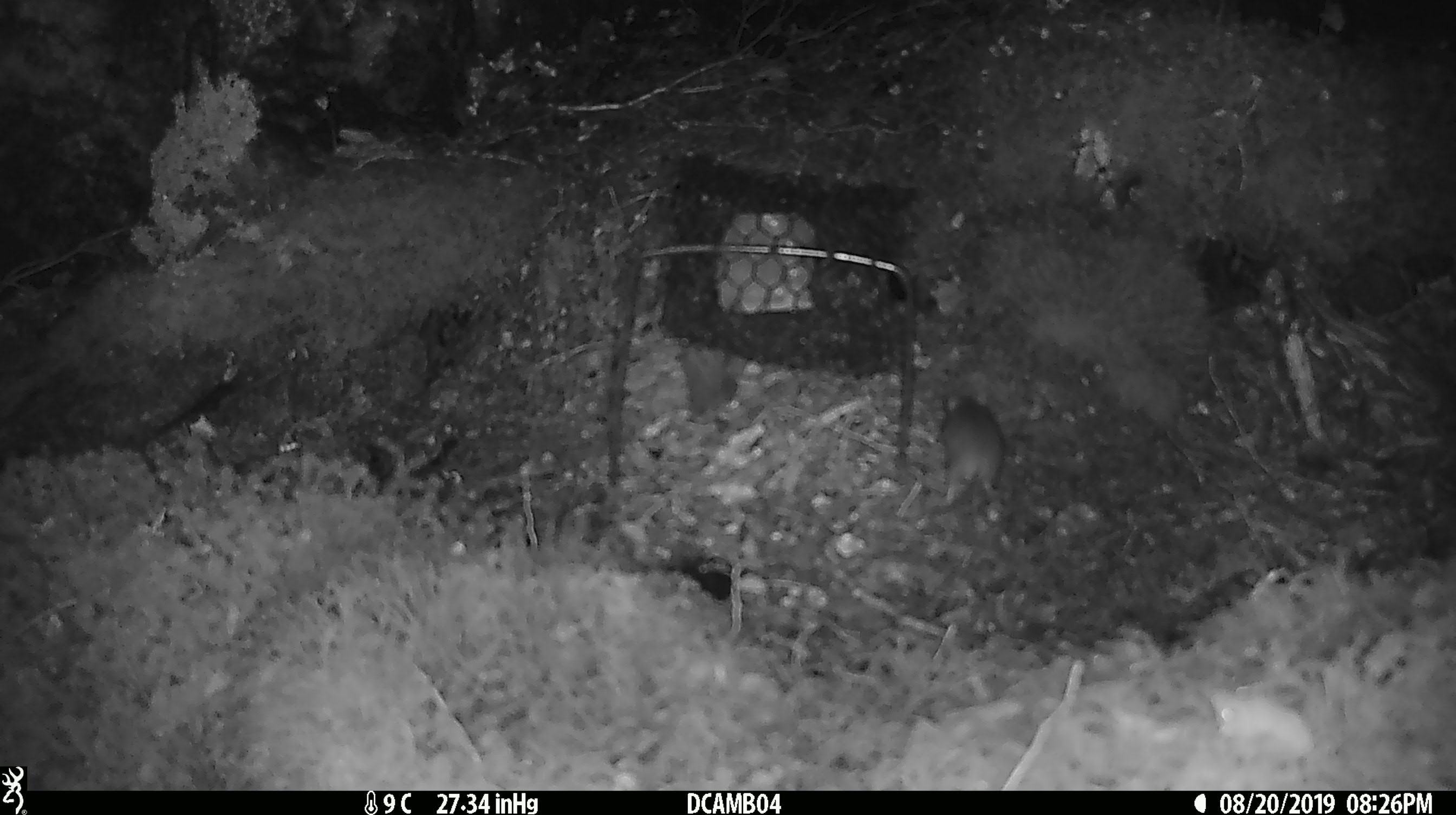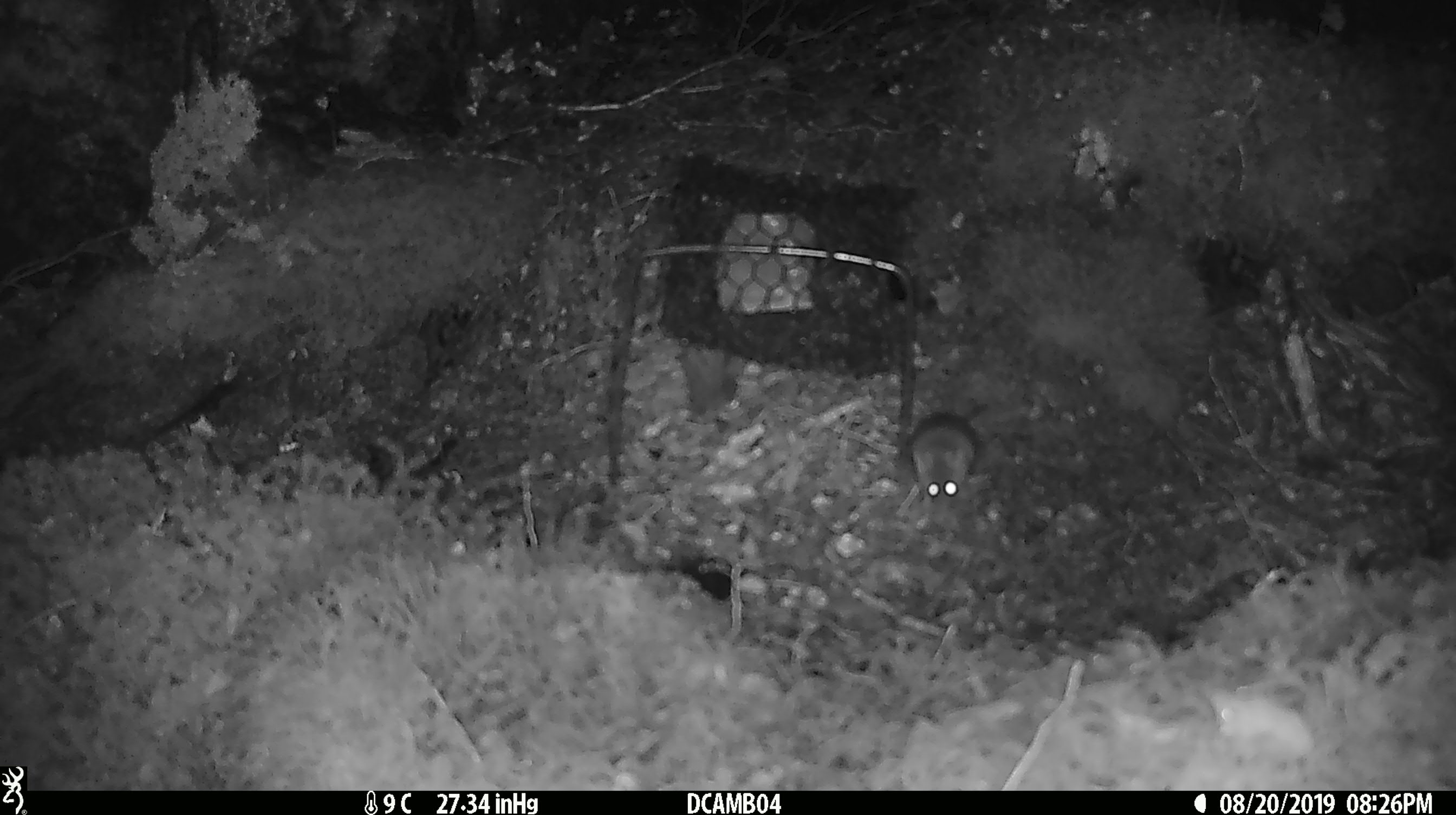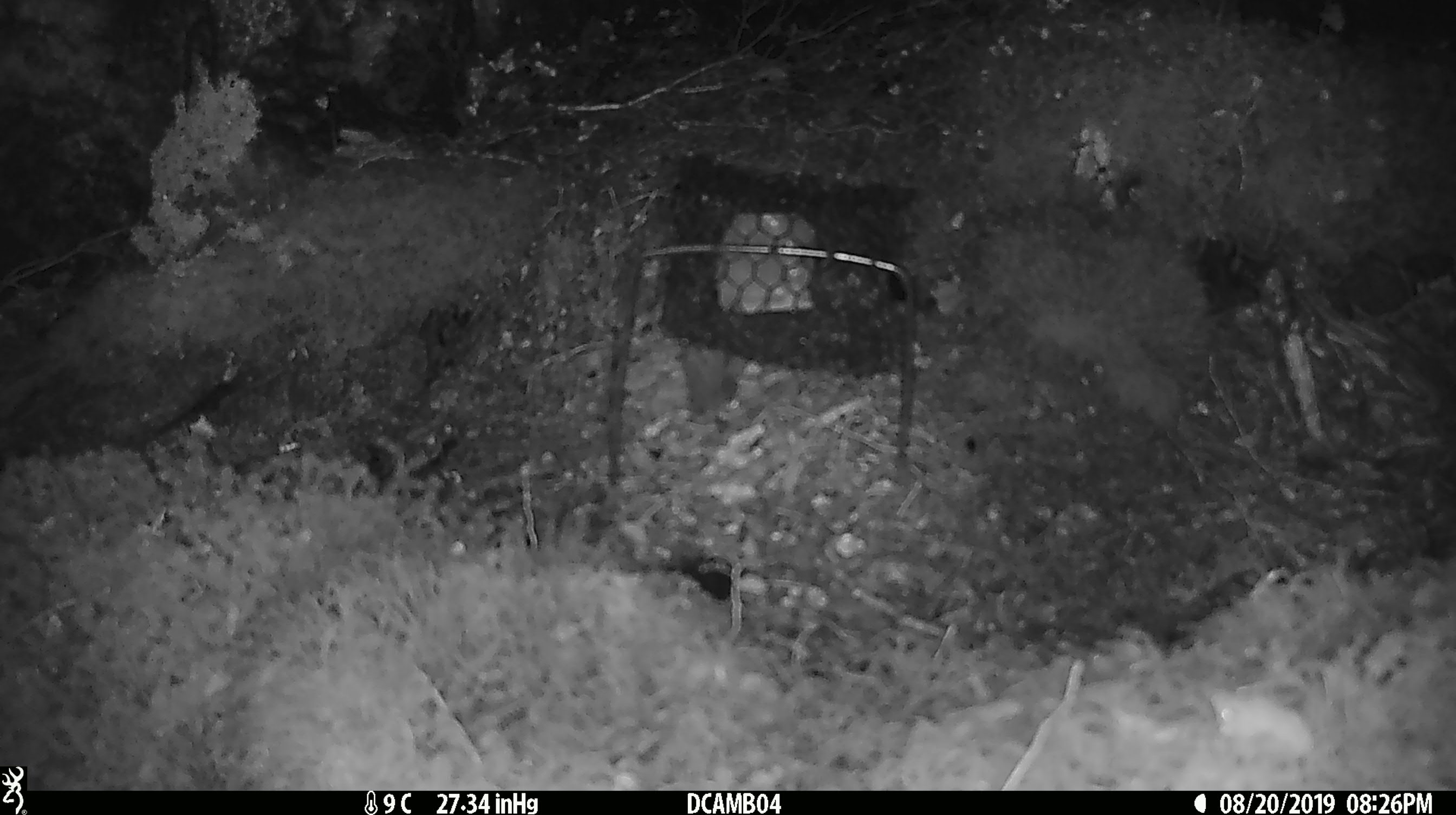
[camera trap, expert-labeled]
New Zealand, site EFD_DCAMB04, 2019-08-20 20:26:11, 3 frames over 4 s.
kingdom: Animalia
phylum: Chordata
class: Mammalia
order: Rodentia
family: Muridae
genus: Mus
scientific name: Mus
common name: mouse